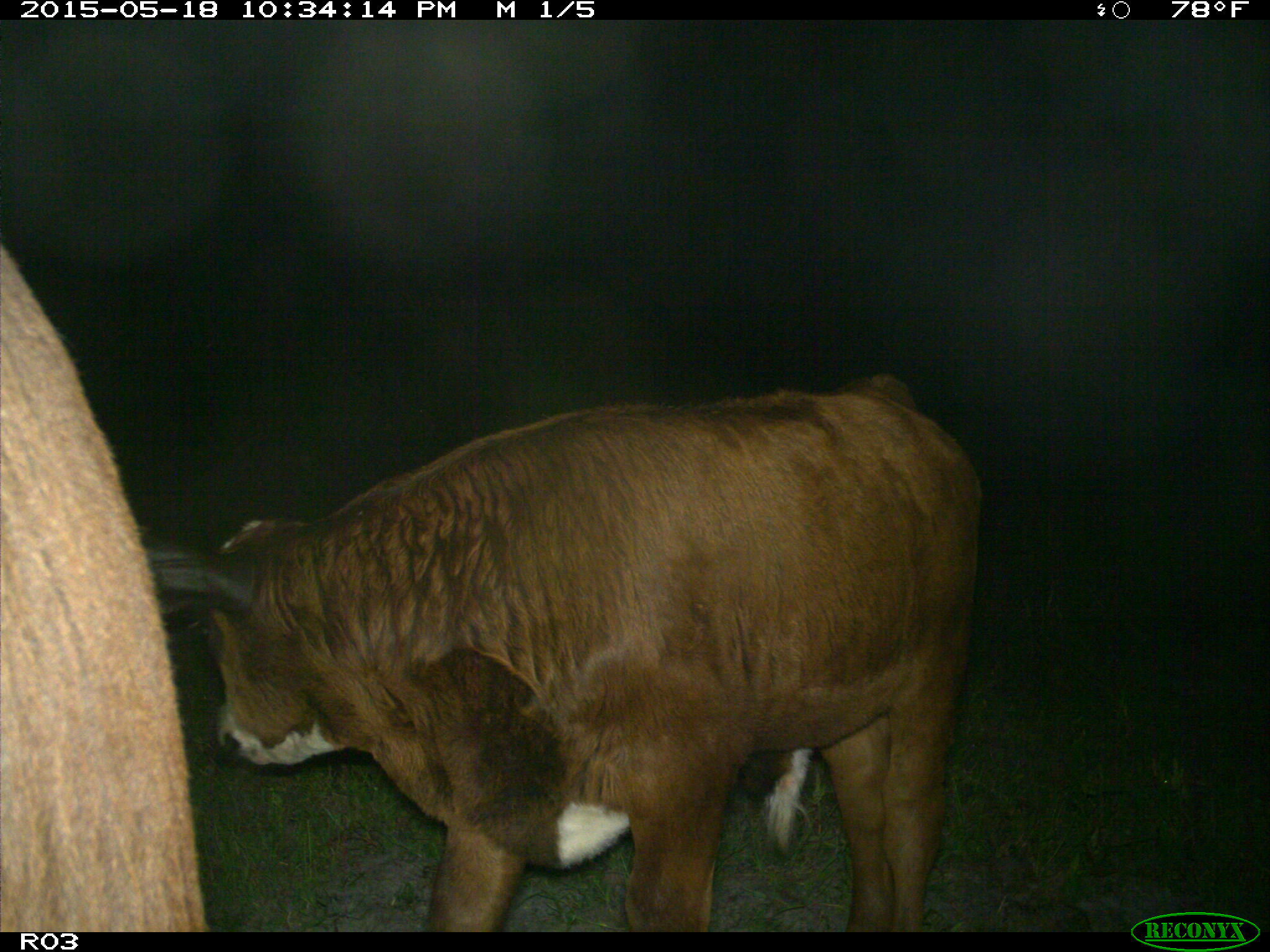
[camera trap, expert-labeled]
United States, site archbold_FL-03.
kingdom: Animalia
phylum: Chordata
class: Mammalia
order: Artiodactyla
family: Bovidae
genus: Bos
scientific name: Bos taurus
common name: domestic cow